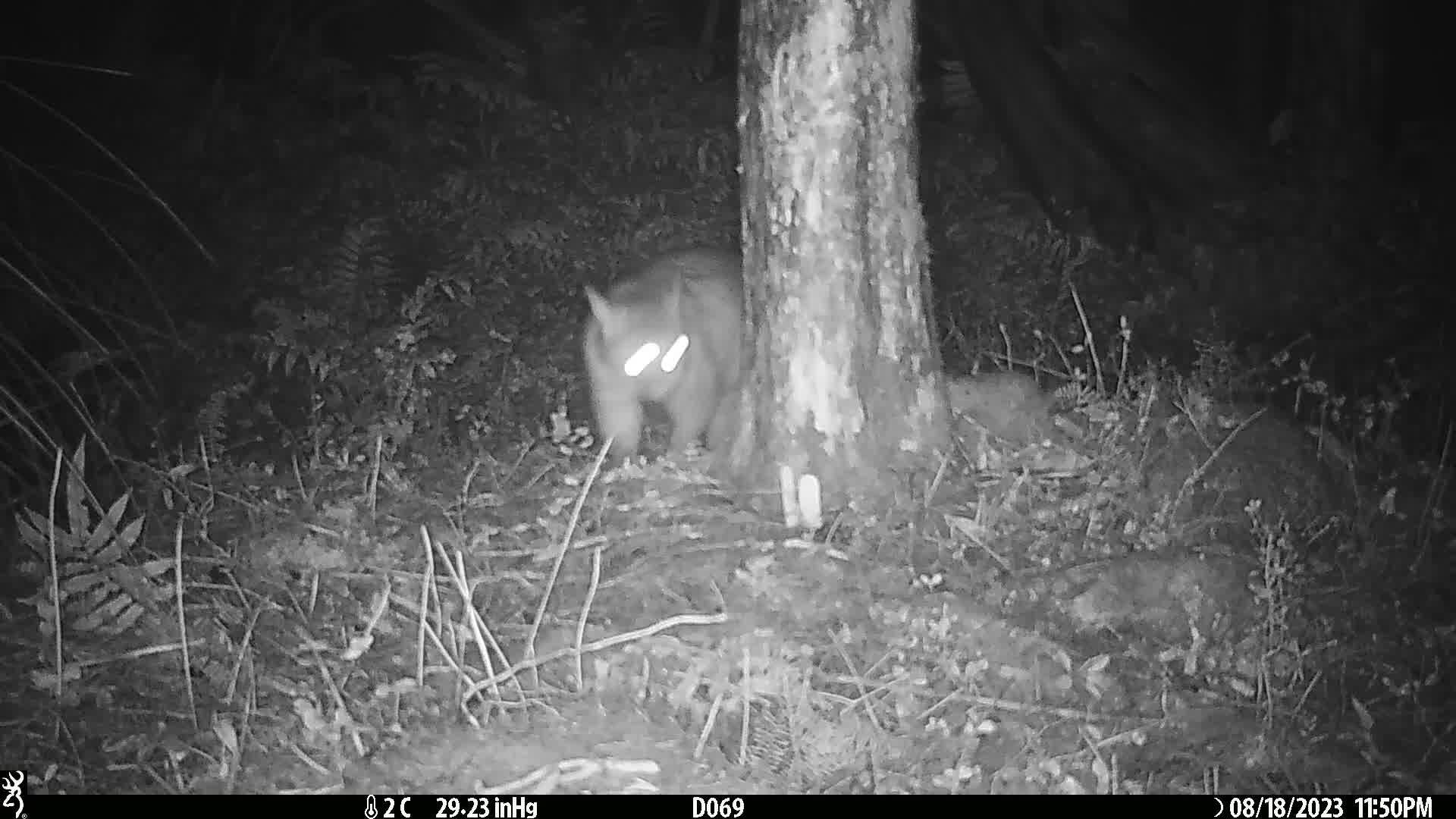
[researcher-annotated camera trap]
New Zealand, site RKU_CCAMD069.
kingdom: Animalia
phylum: Chordata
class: Mammalia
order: Diprotodontia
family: Phalangeridae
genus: Trichosurus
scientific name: Trichosurus vulpecula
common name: common brushtail possum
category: possum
Possum (common brushtail possum) (Trichosurus vulpecula).